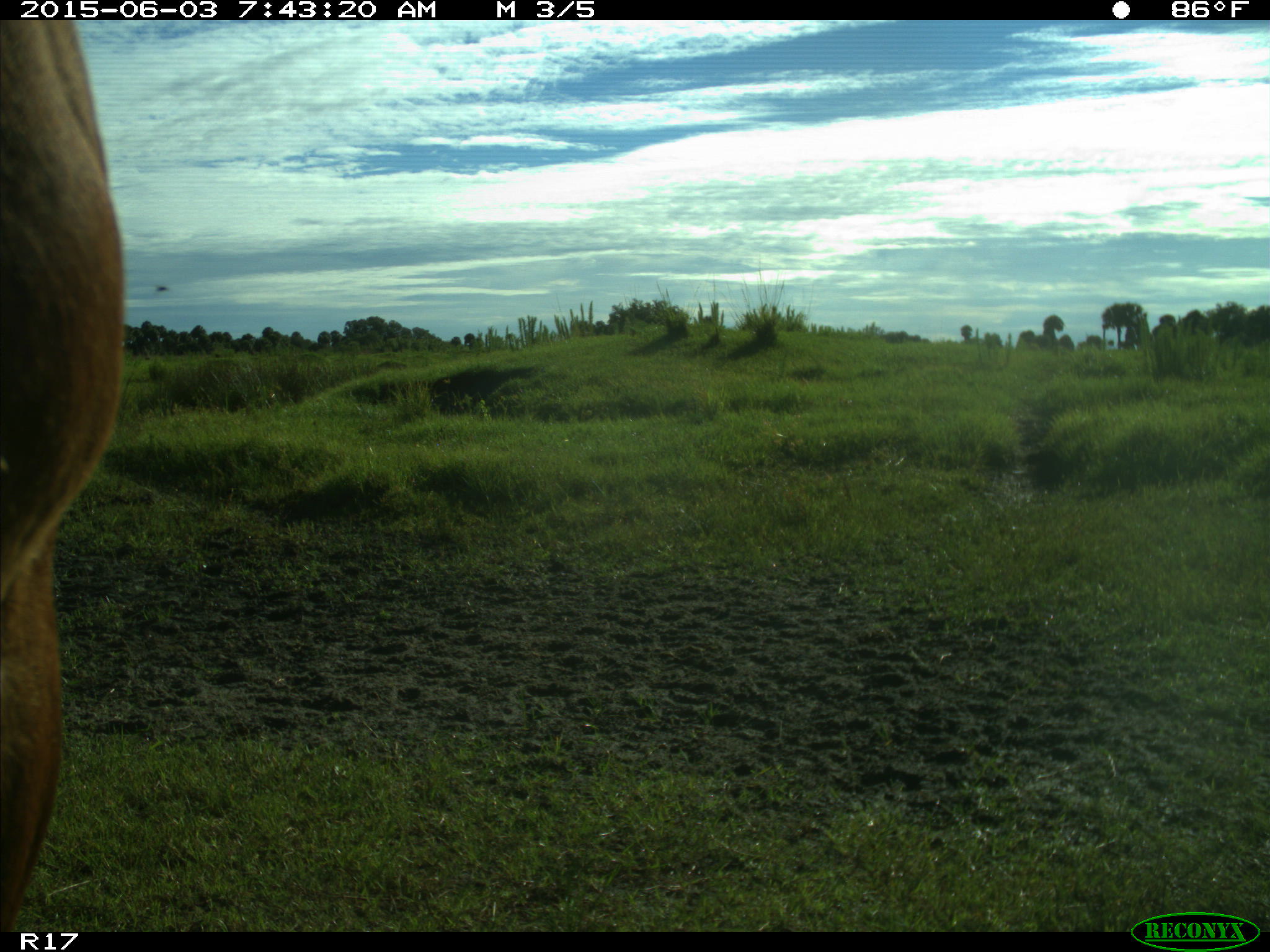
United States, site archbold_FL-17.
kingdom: Animalia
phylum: Chordata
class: Mammalia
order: Artiodactyla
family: Bovidae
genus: Bos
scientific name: Bos taurus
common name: domestic cow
Bos taurus (domestic cow).